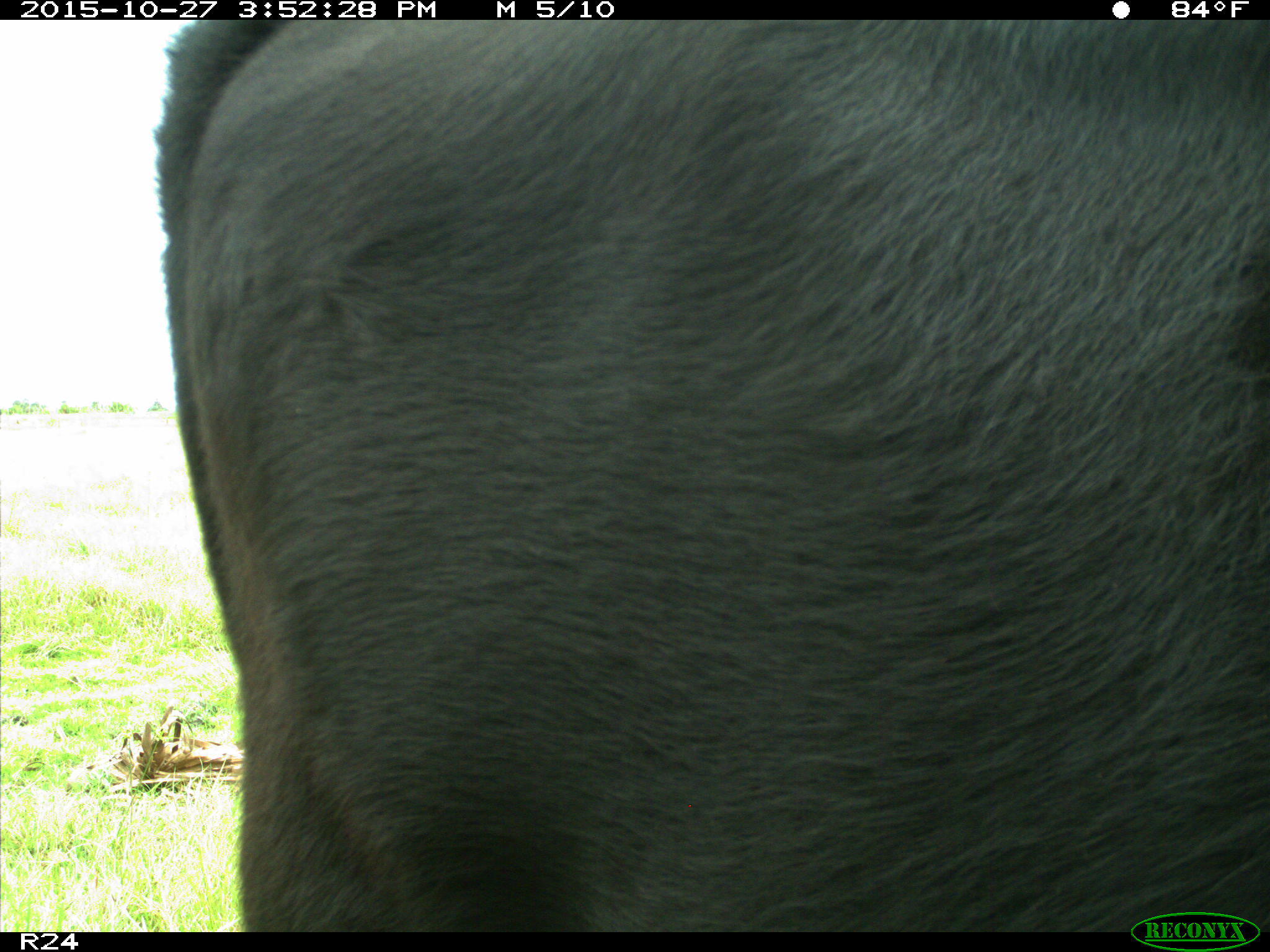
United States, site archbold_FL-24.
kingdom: Animalia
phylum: Chordata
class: Mammalia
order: Artiodactyla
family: Bovidae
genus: Bos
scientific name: Bos taurus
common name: domestic cow